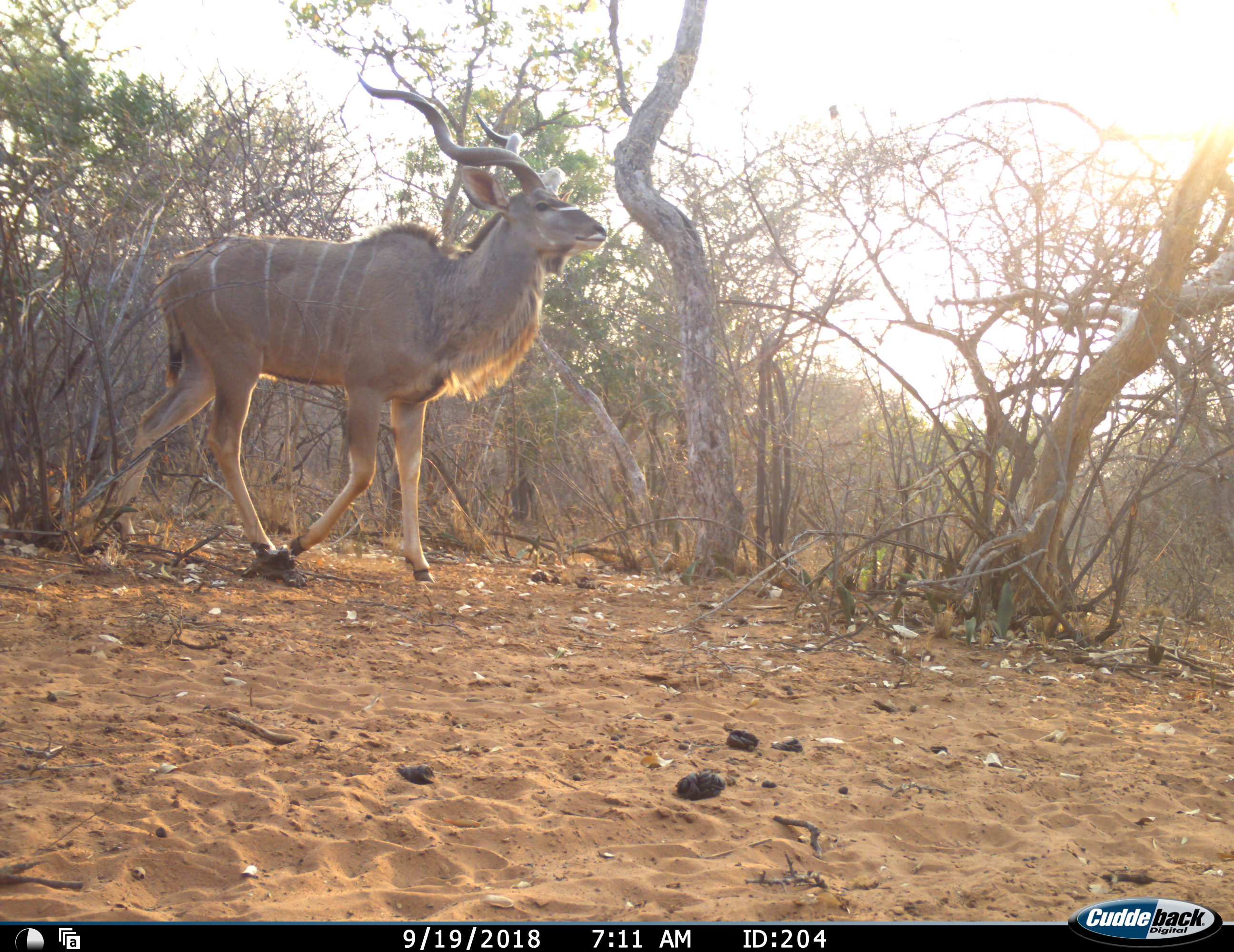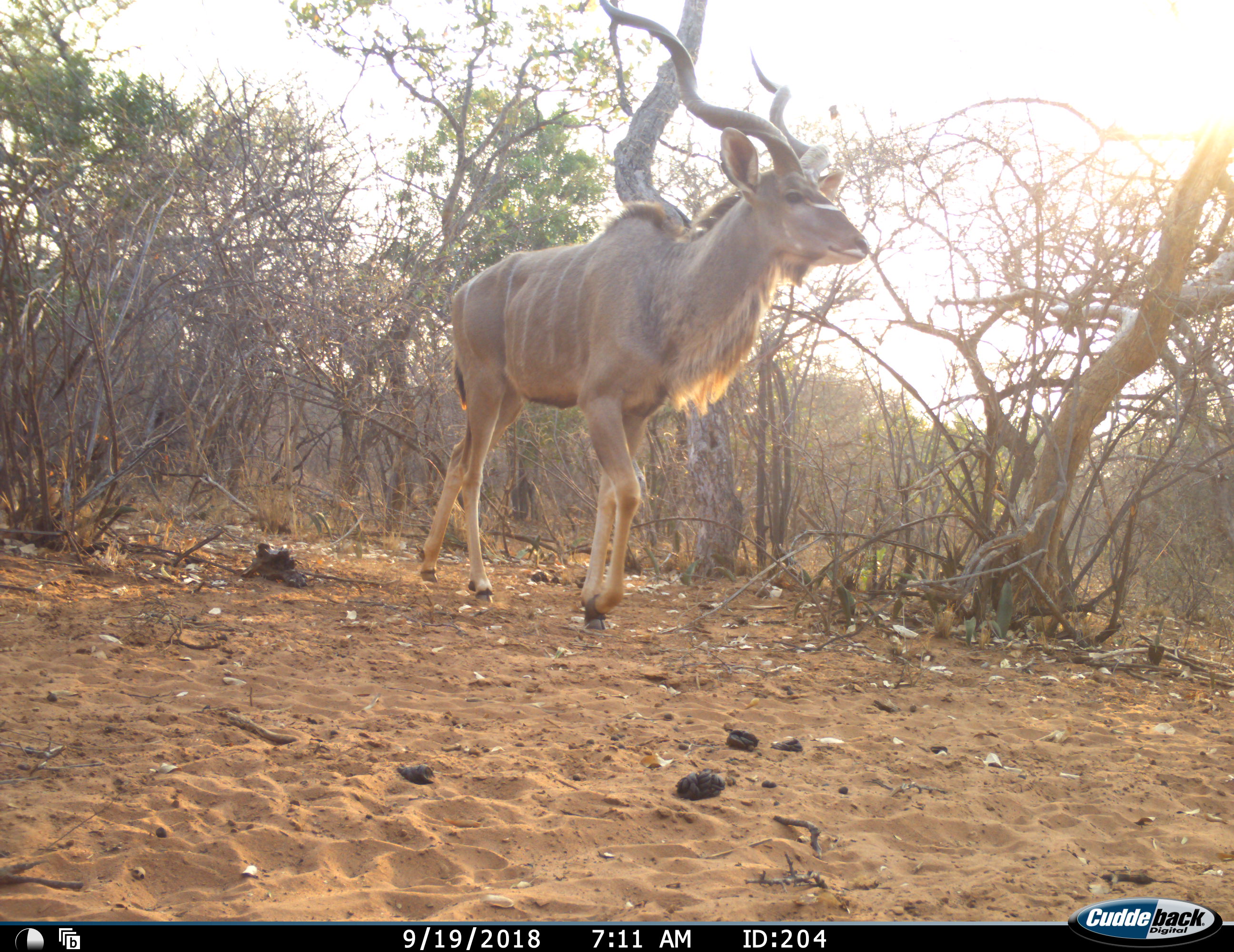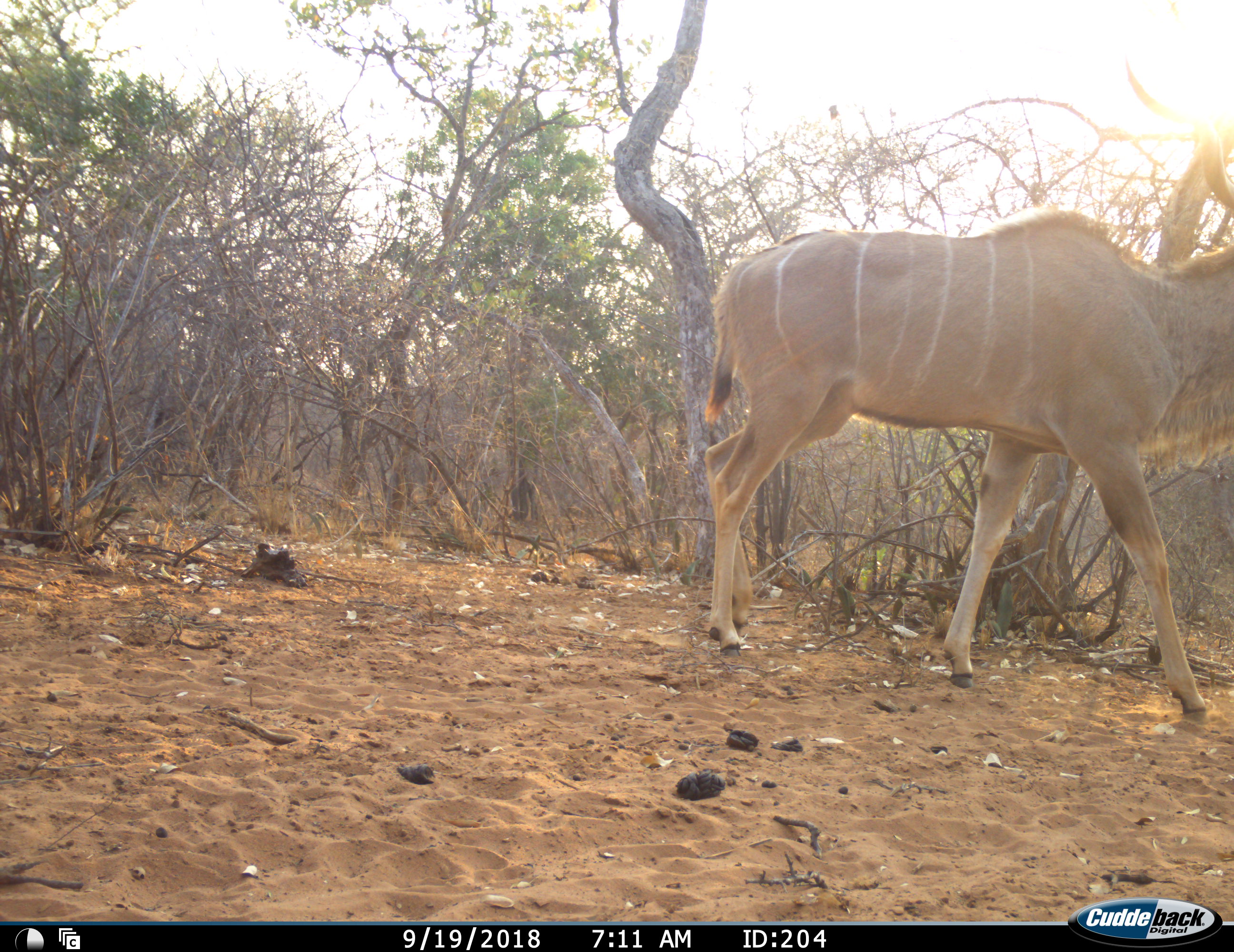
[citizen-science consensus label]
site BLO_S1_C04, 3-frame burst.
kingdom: Animalia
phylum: Chordata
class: Mammalia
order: Artiodactyla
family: Bovidae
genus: Tragelaphus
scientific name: Tragelaphus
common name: kudu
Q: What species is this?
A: Kudu (Tragelaphus).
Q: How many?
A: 1.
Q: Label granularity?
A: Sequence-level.